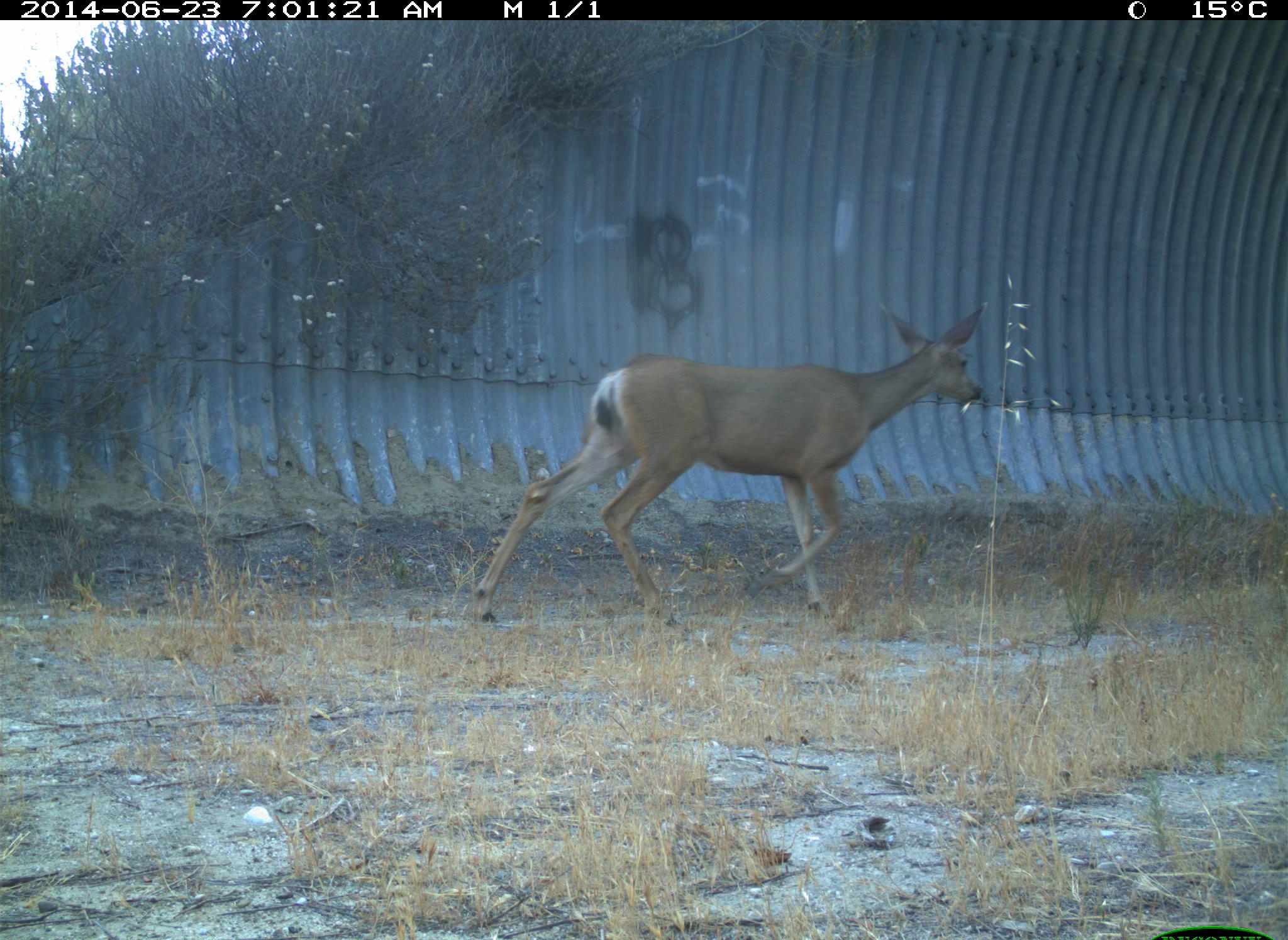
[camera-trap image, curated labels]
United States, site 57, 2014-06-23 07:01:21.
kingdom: Animalia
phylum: Chordata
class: Mammalia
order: Artiodactyla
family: Cervidae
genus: Odocoileus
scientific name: Odocoileus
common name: deer